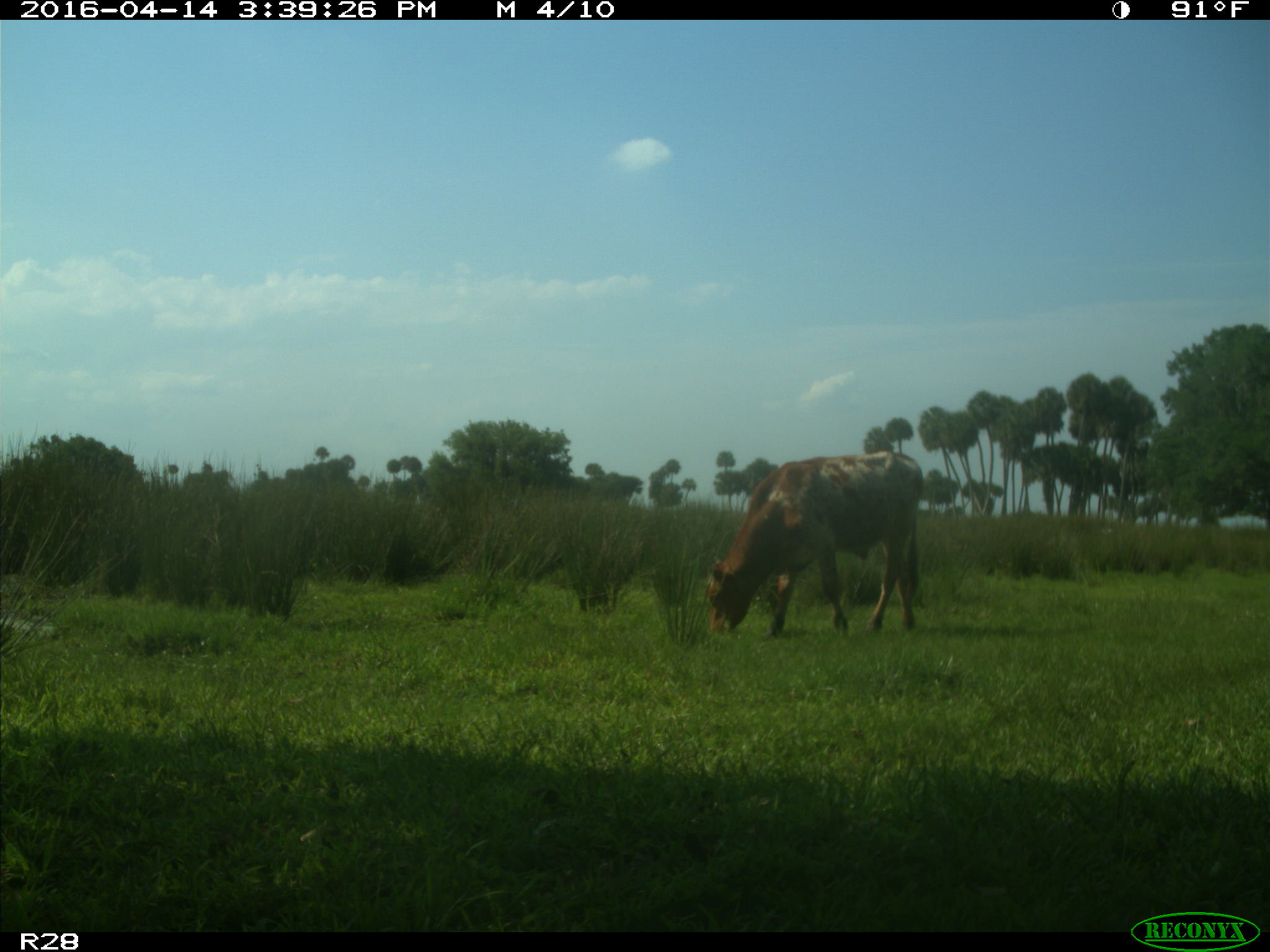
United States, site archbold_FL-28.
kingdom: Animalia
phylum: Chordata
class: Mammalia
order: Artiodactyla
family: Bovidae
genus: Bos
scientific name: Bos taurus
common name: domestic cow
Bos taurus (domestic cow).